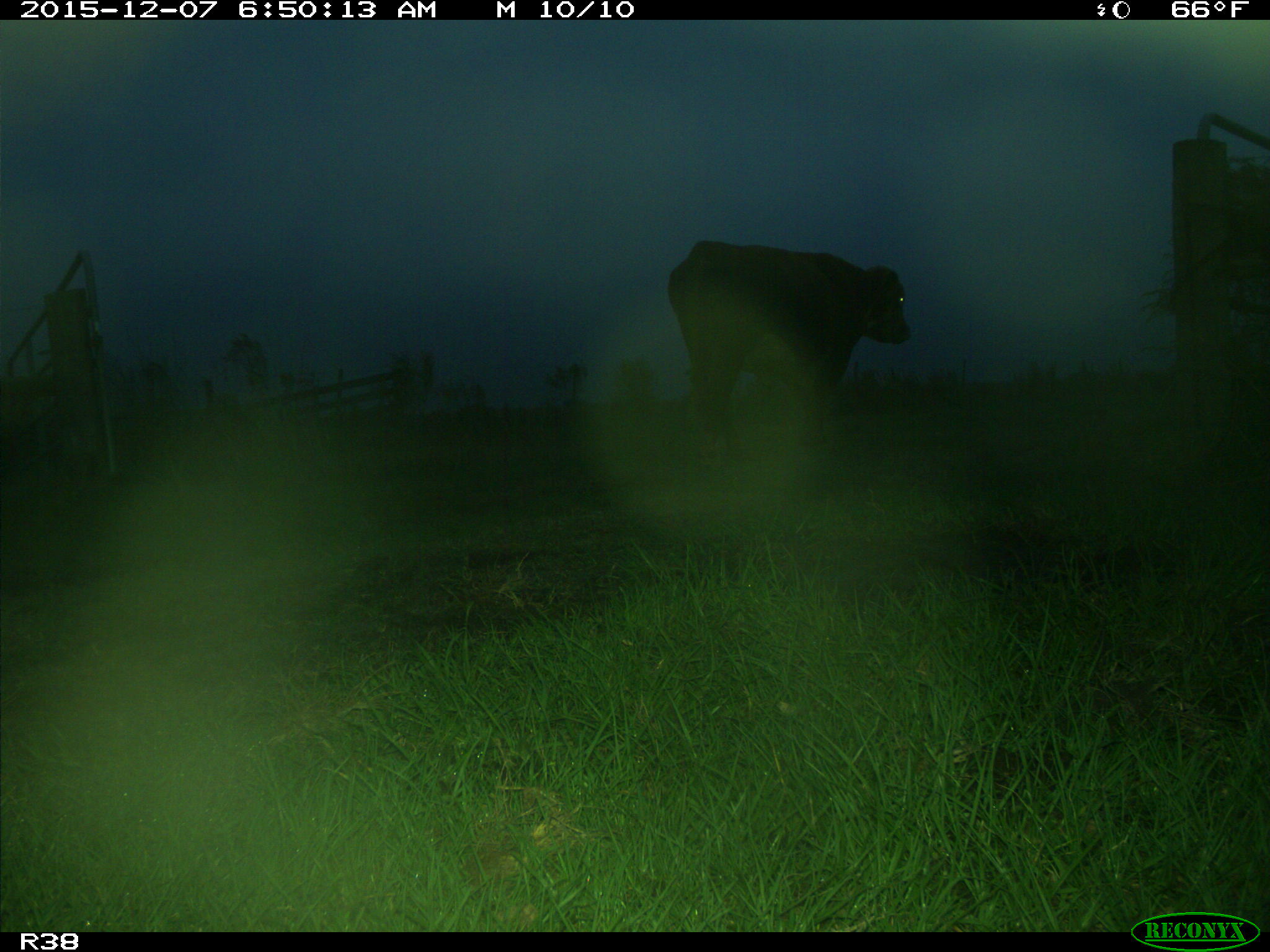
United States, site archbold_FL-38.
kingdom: Animalia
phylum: Chordata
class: Mammalia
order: Artiodactyla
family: Bovidae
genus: Bos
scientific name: Bos taurus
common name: domestic cow